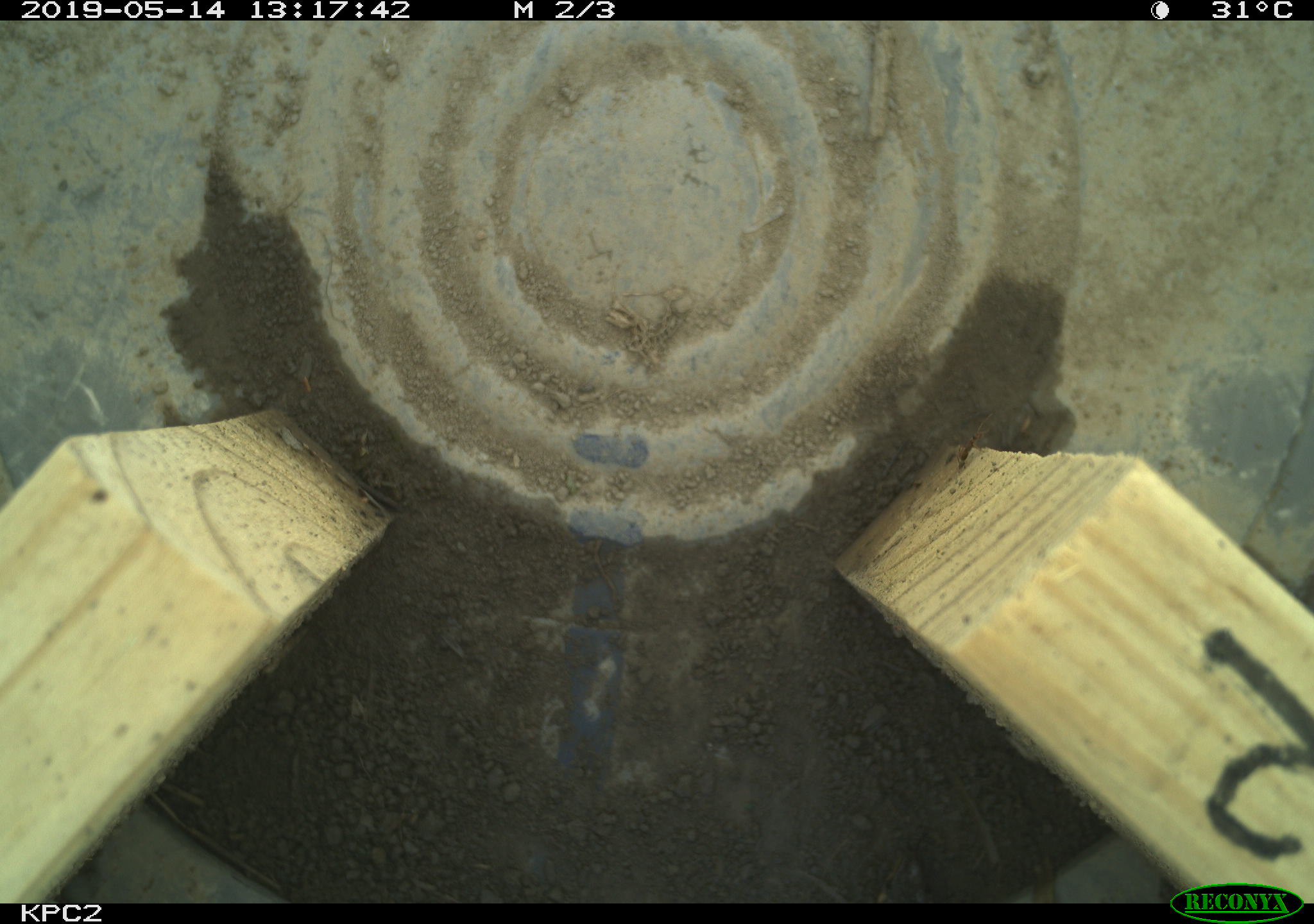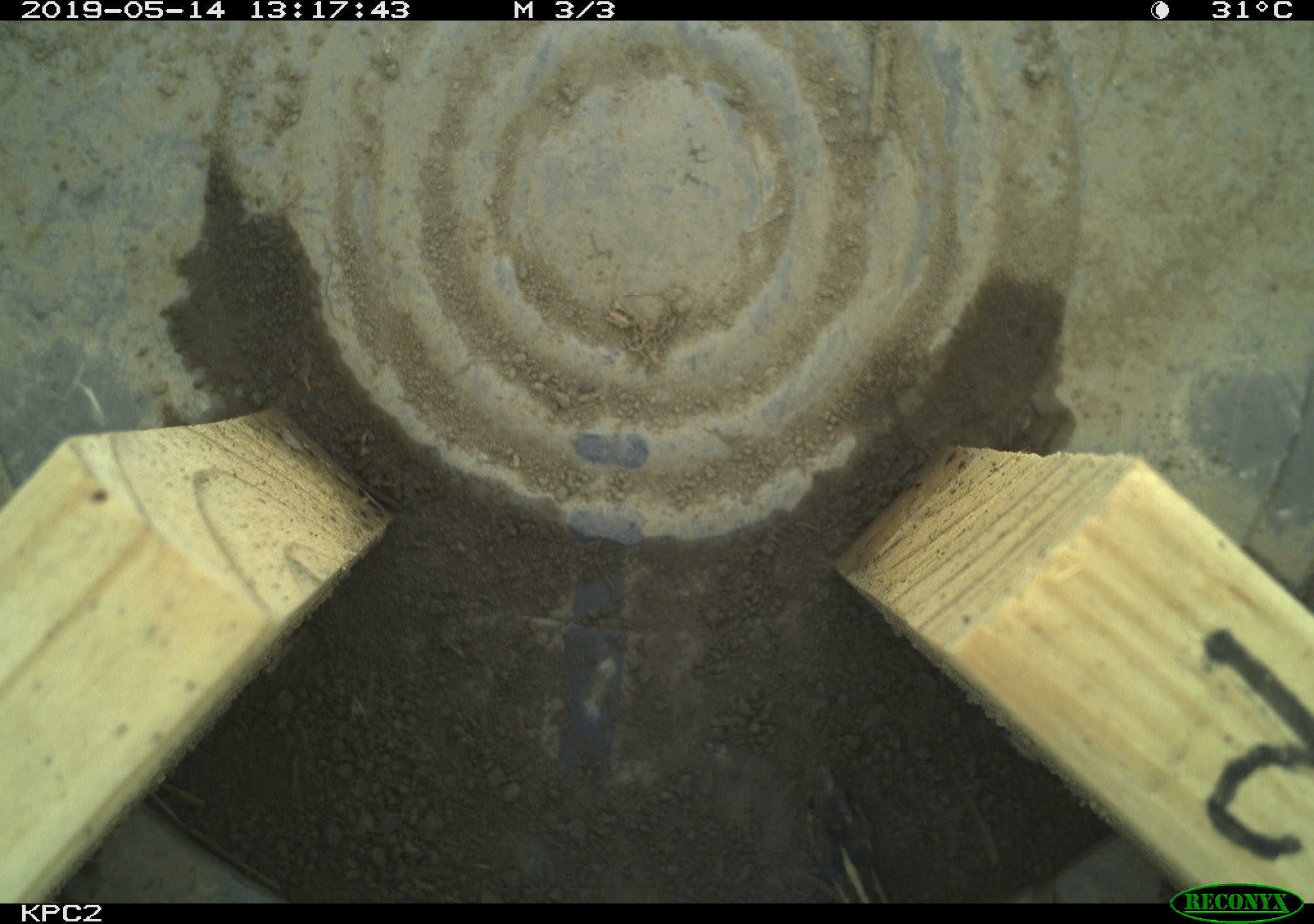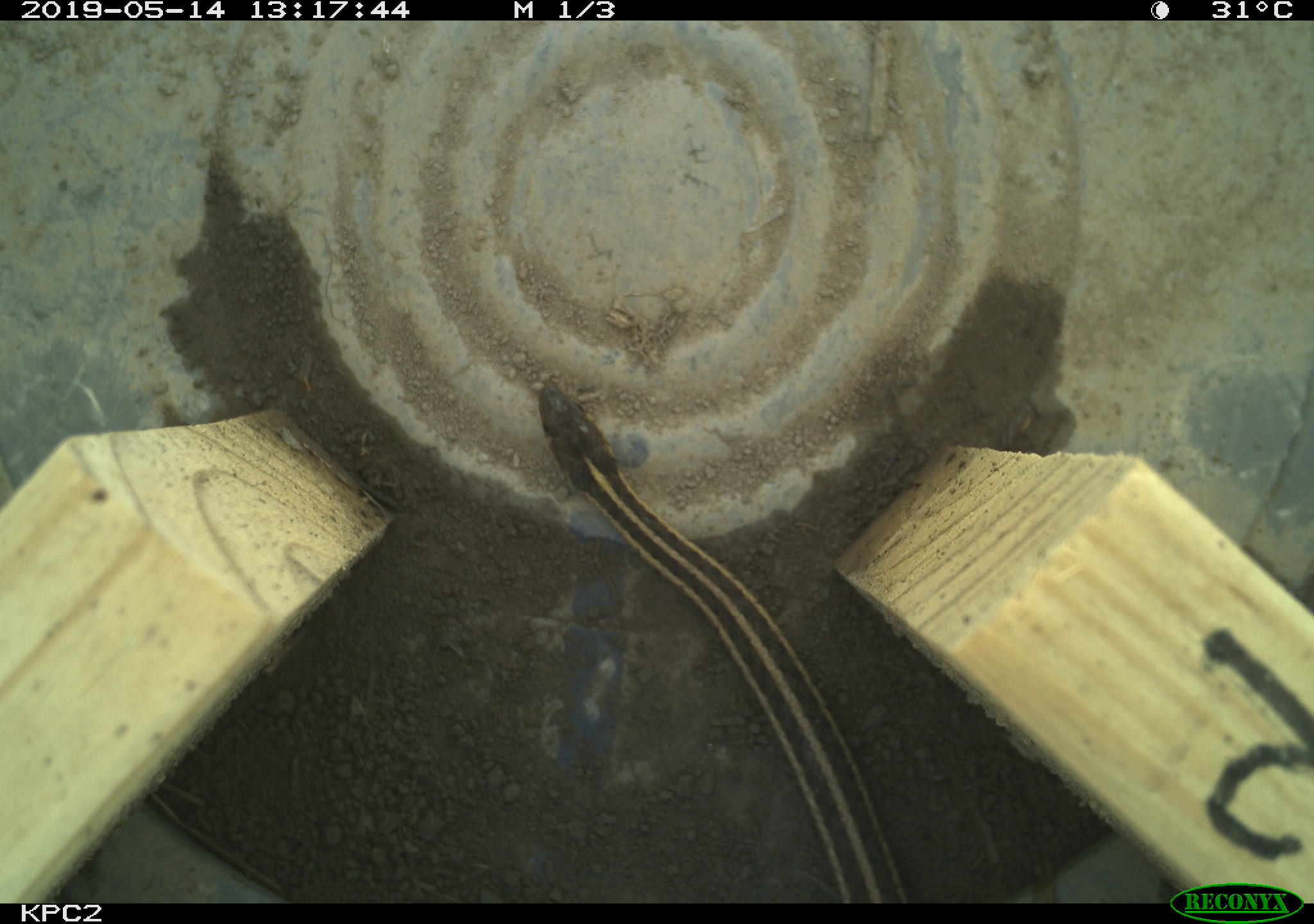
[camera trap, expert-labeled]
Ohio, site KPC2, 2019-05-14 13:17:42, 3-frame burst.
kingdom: Animalia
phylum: Chordata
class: Reptilia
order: Squamata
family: Colubridae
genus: Thamnophis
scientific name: Thamnophis sirtalis sirtalis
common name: eastern gartersnake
Eastern gartersnake (Thamnophis sirtalis sirtalis).